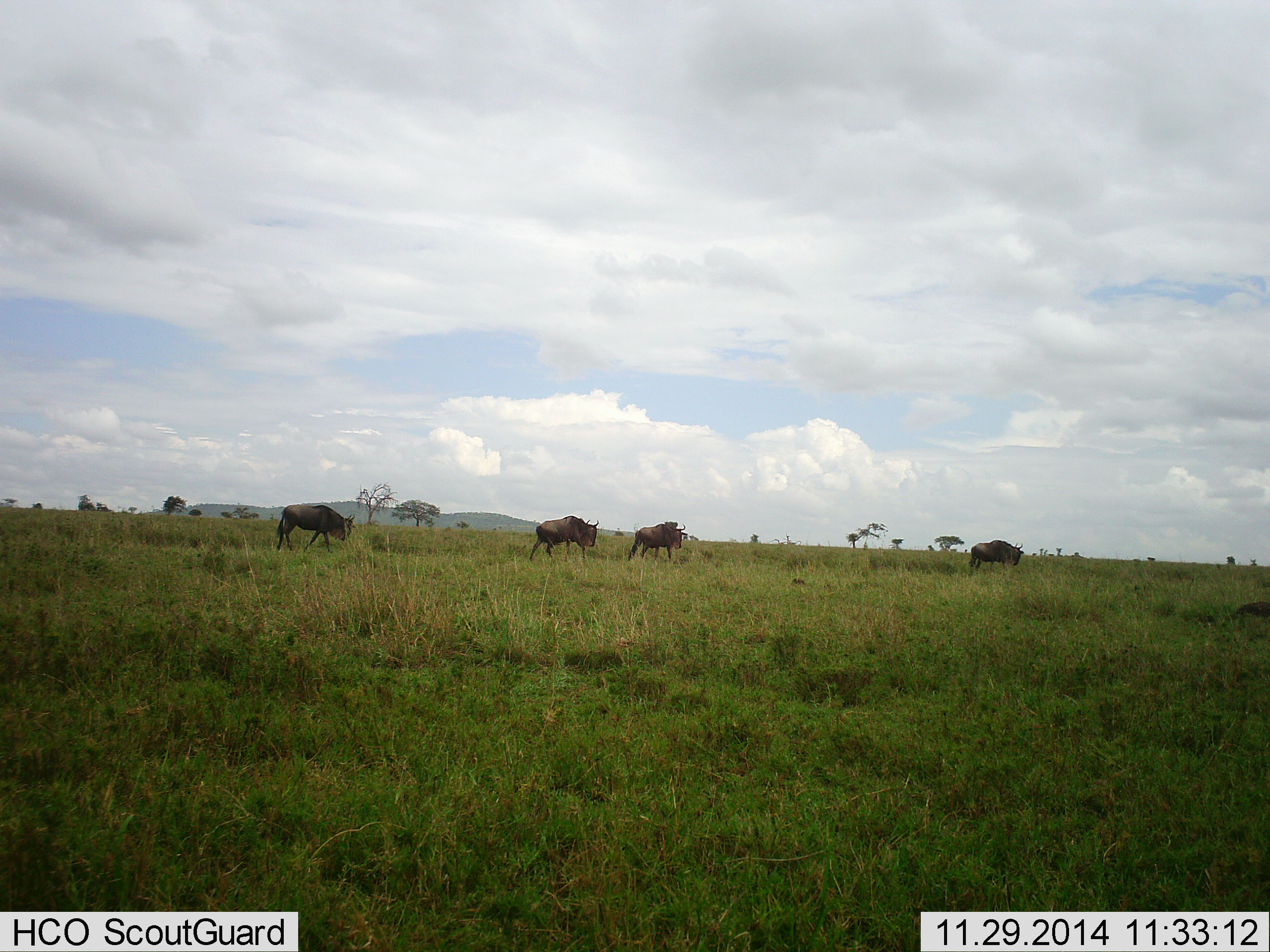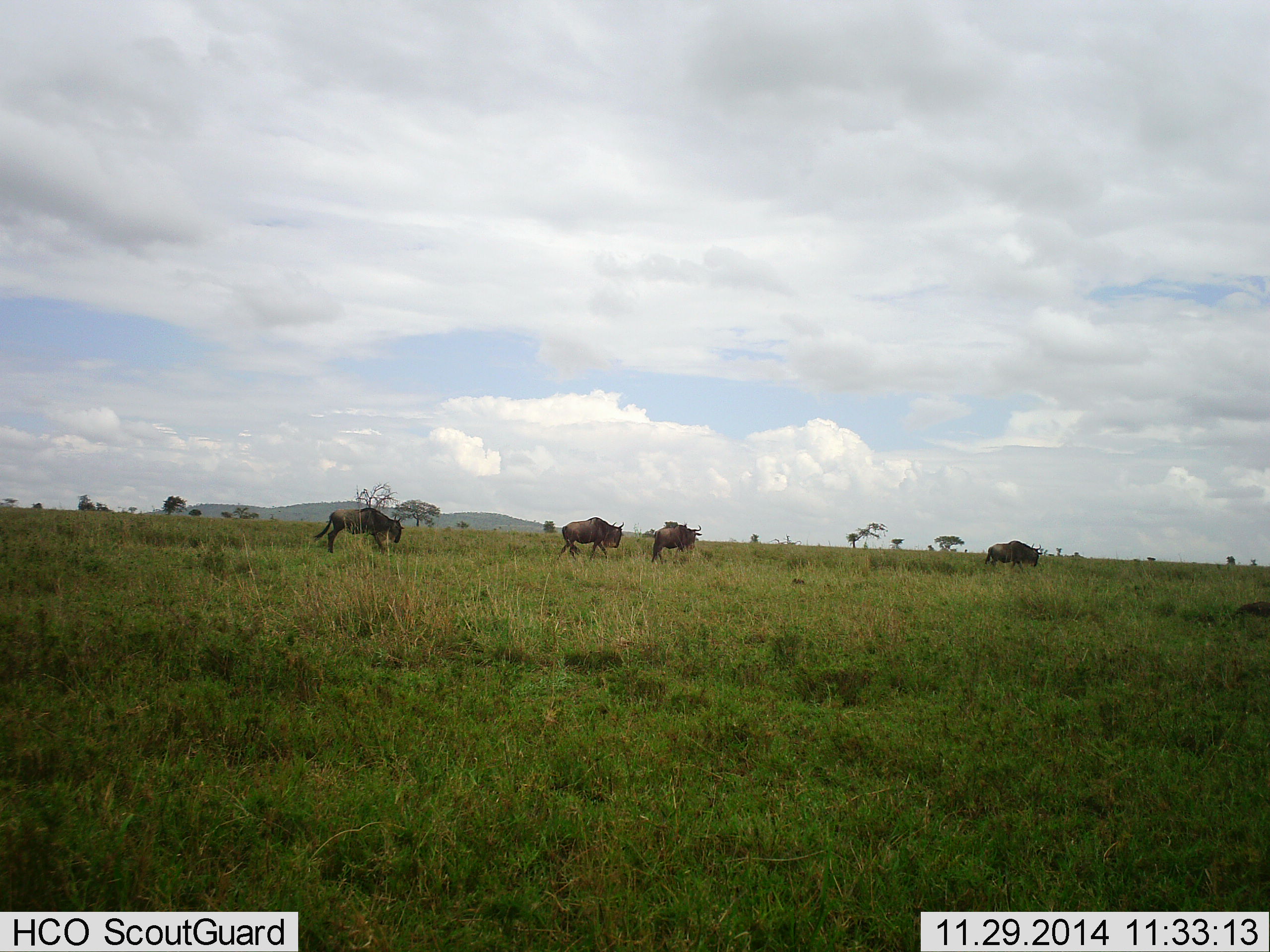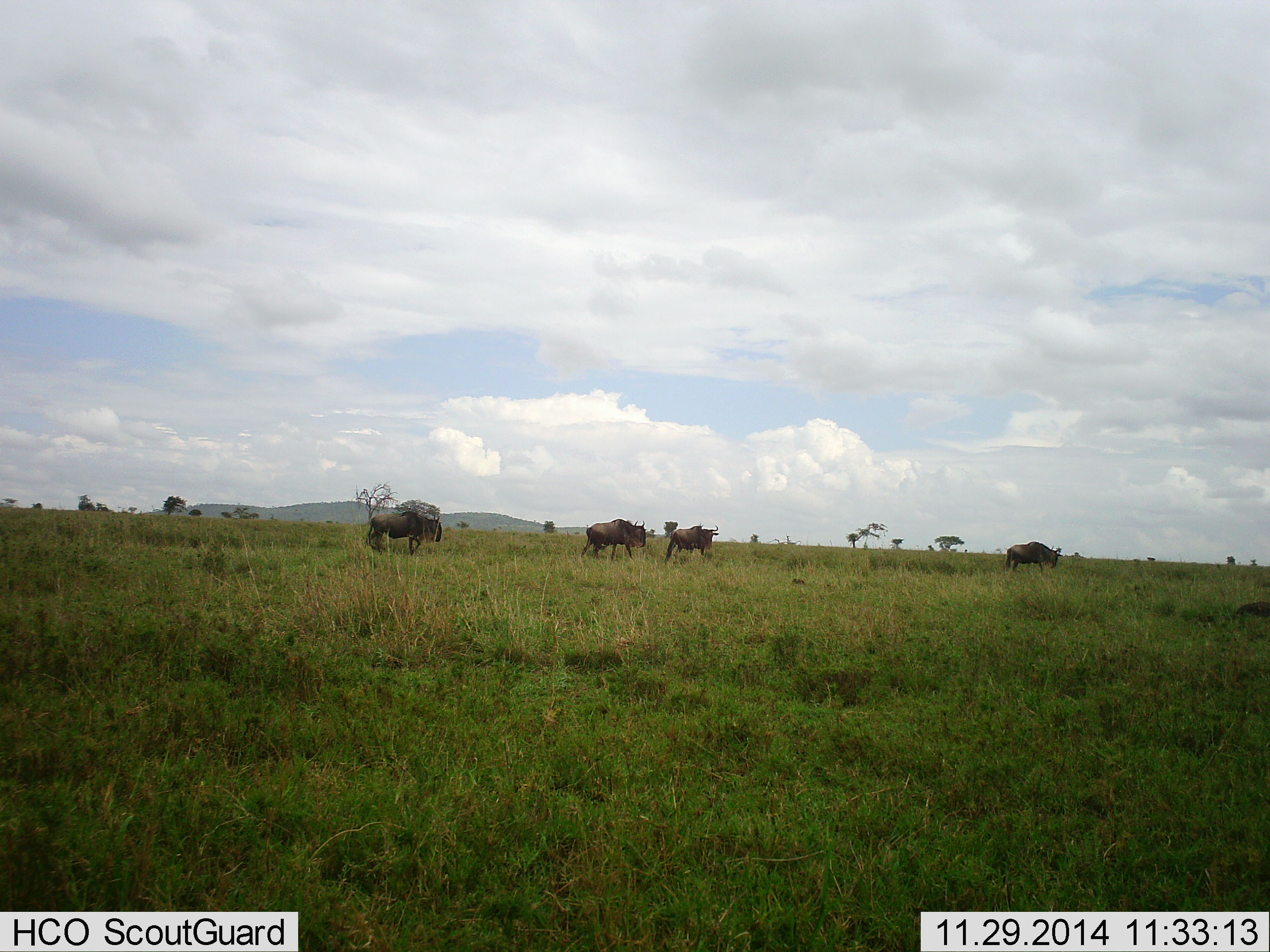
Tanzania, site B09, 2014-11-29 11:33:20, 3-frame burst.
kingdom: Animalia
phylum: Chordata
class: Mammalia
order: Artiodactyla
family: Bovidae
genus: Connochaetes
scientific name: Connochaetes taurinus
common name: blue wildebeest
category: wildebeest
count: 4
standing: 0%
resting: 0%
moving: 100%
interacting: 0%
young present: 0%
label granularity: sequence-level